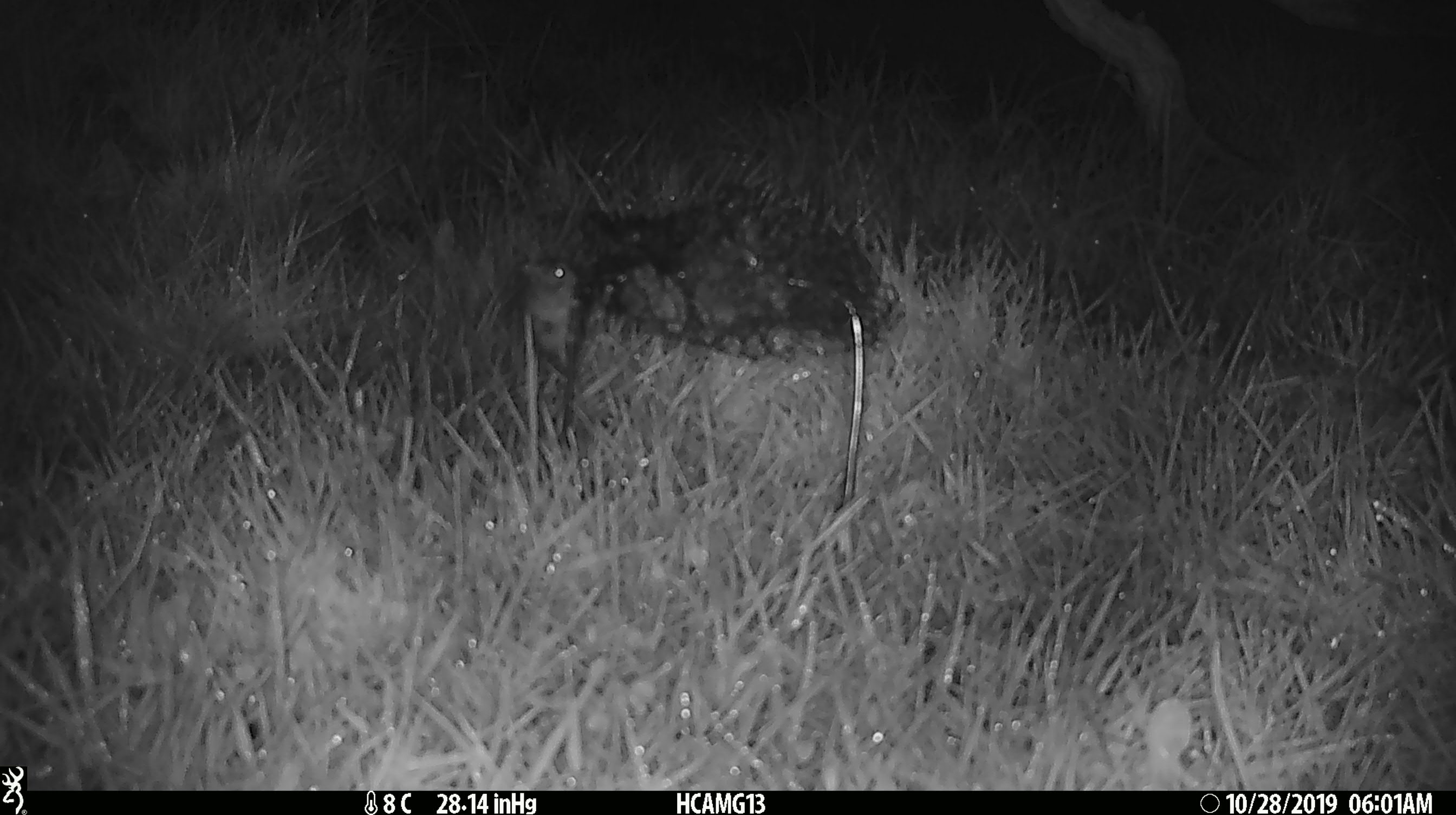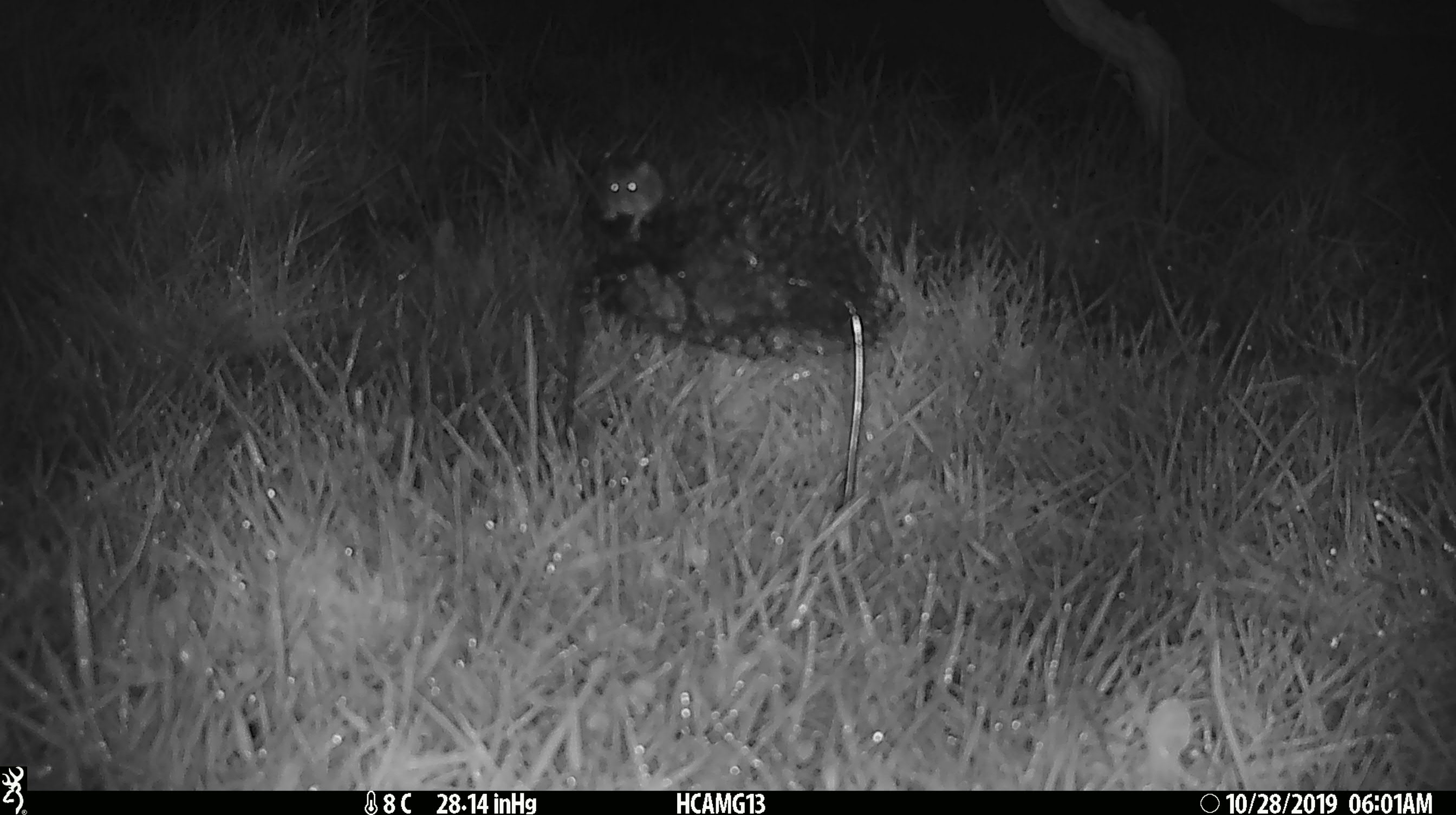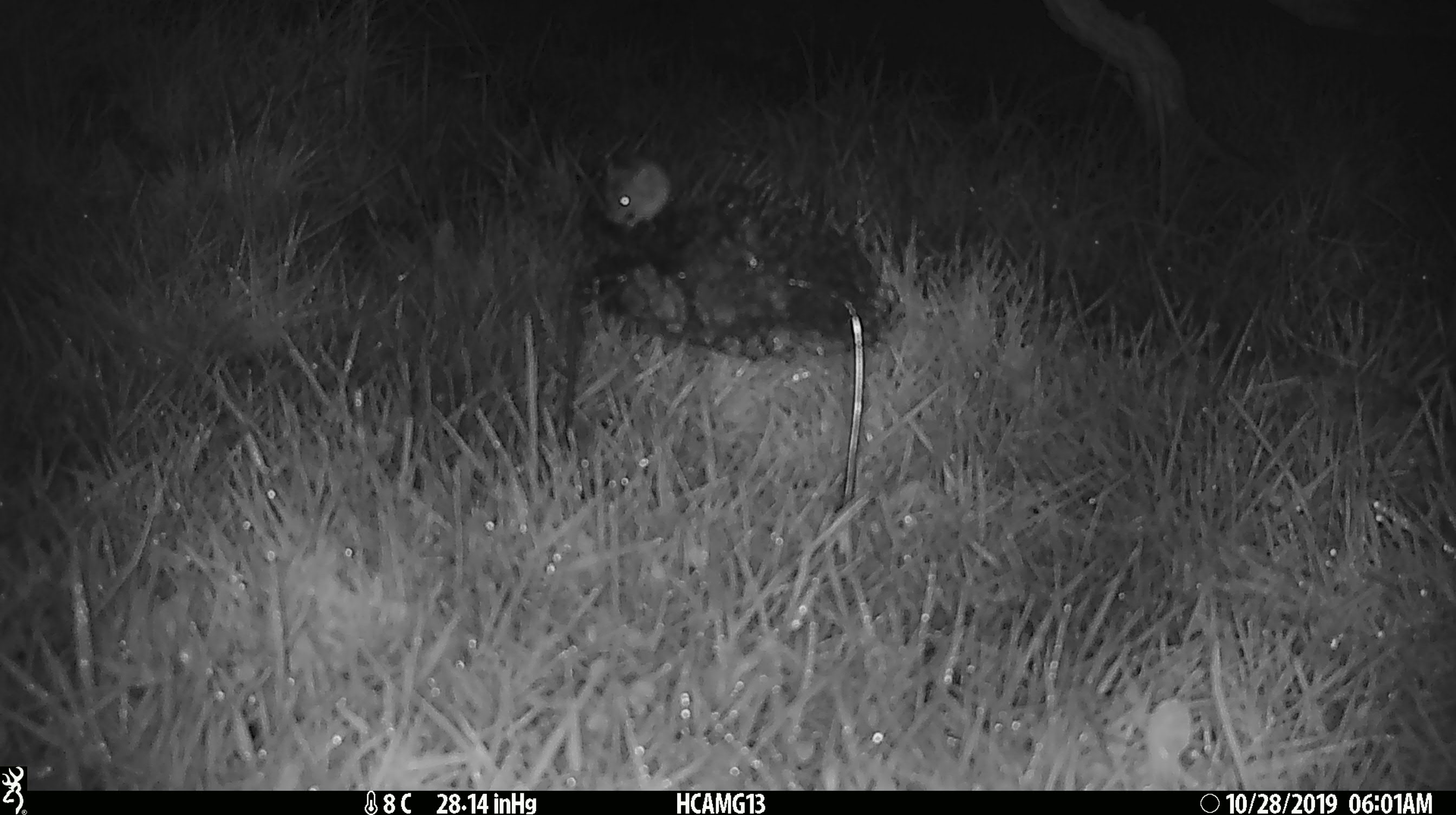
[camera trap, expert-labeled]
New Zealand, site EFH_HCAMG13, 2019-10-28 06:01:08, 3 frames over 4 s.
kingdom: Animalia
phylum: Chordata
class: Mammalia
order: Rodentia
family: Muridae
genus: Mus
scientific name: Mus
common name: mouse